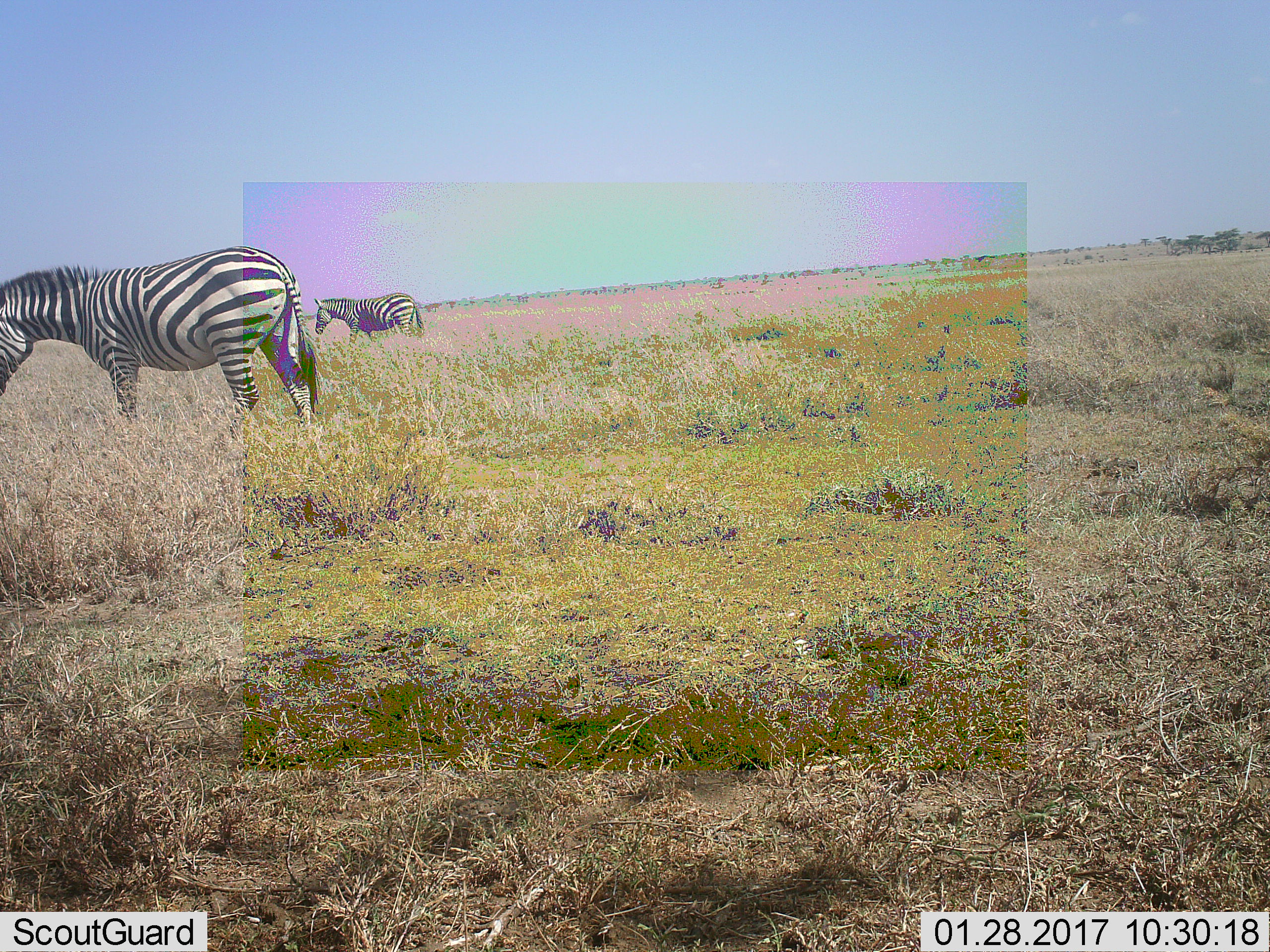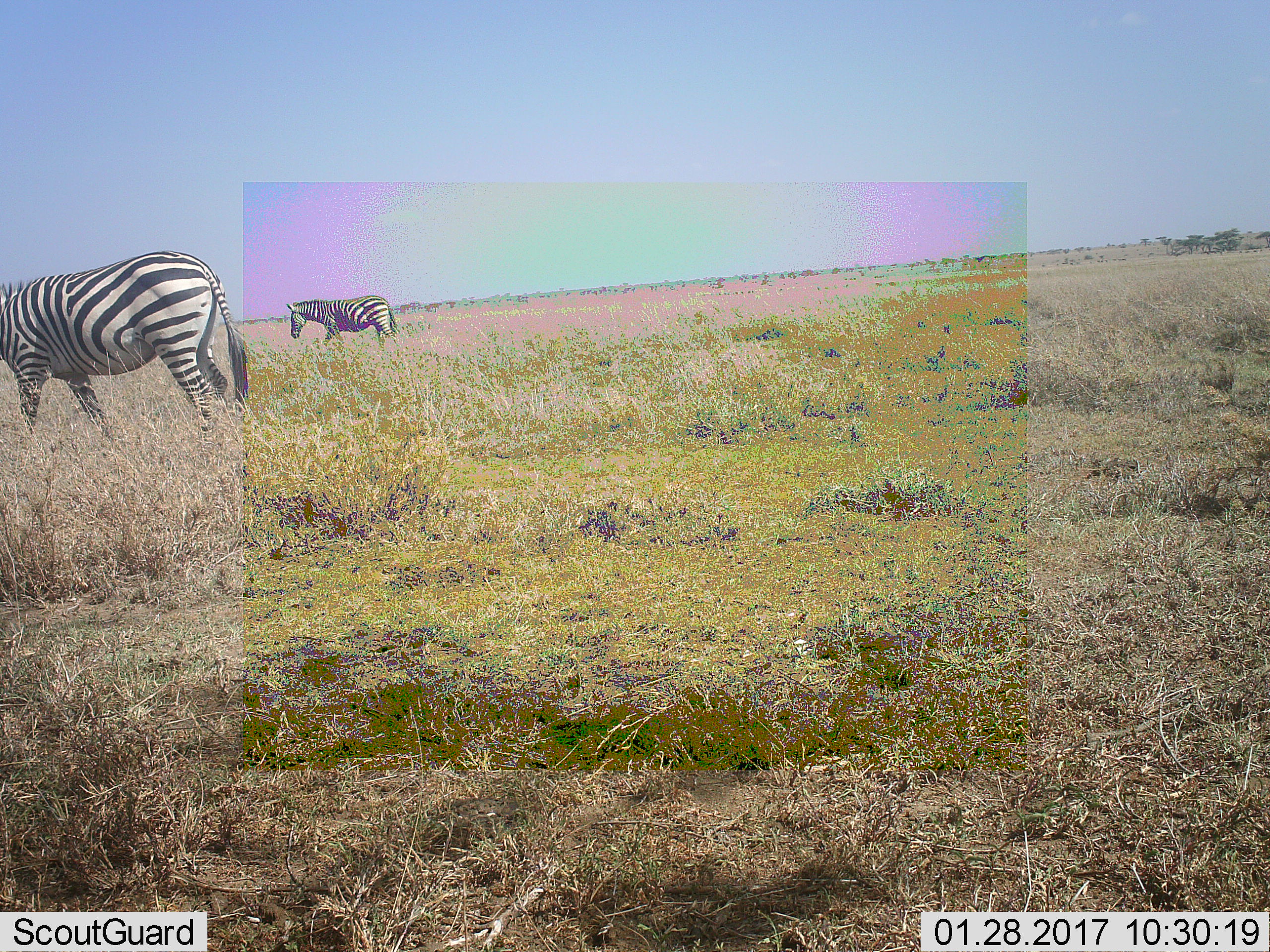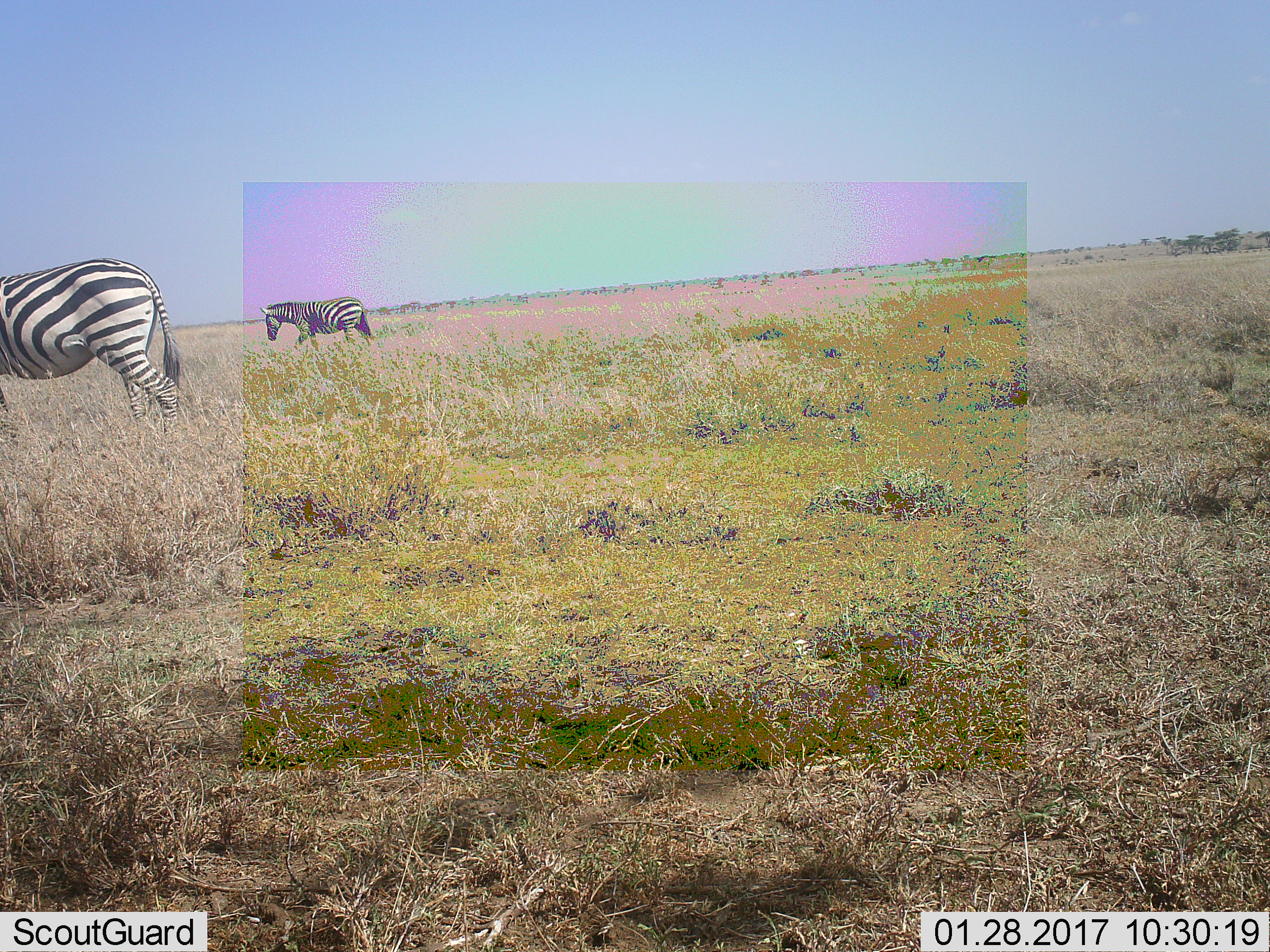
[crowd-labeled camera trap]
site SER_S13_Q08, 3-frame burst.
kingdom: Animalia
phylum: Chordata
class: Mammalia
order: Perissodactyla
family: Equidae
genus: Equus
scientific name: Equus quagga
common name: plains zebra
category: zebraplains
Zebraplains (plains zebra) (Equus quagga), count 2. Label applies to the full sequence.